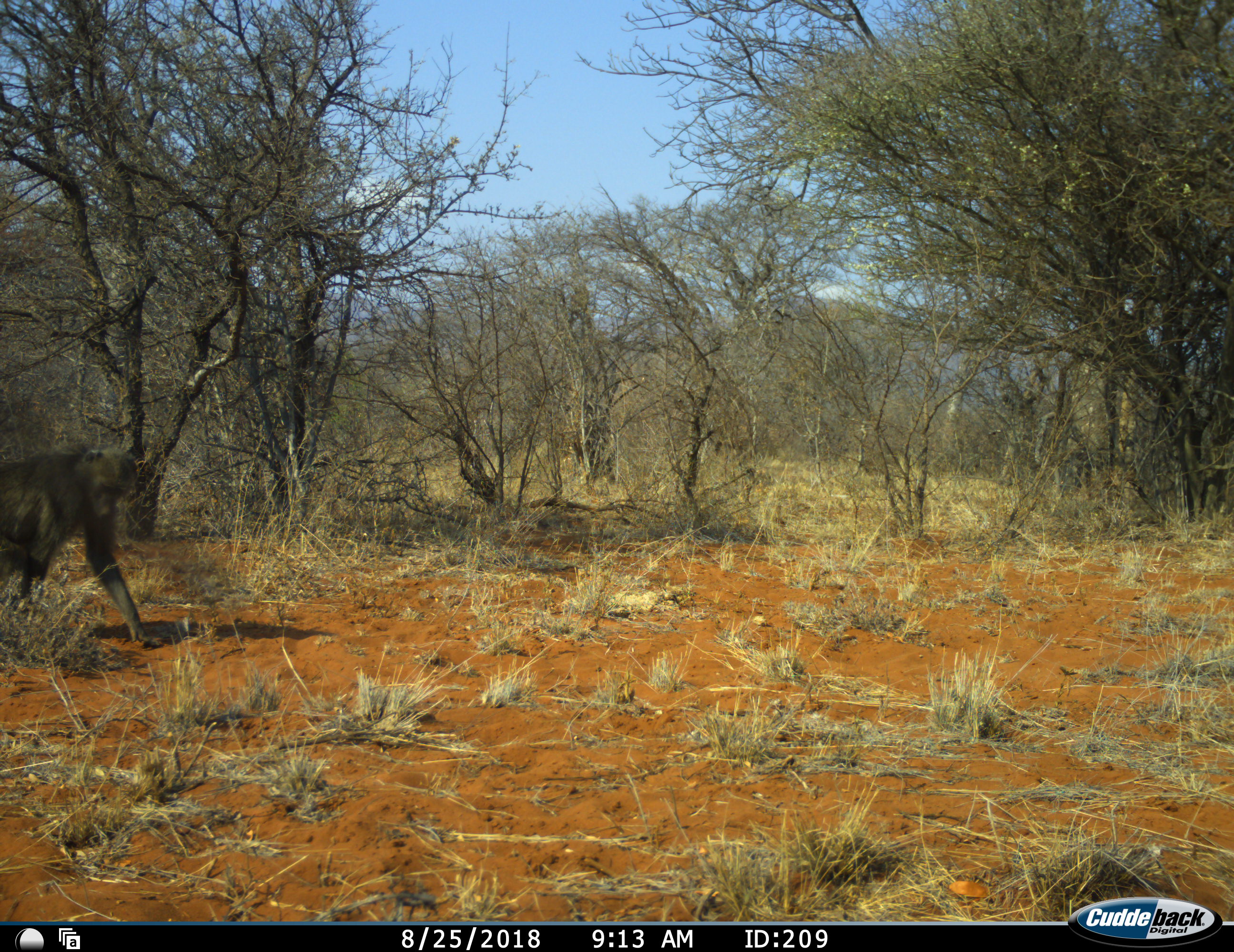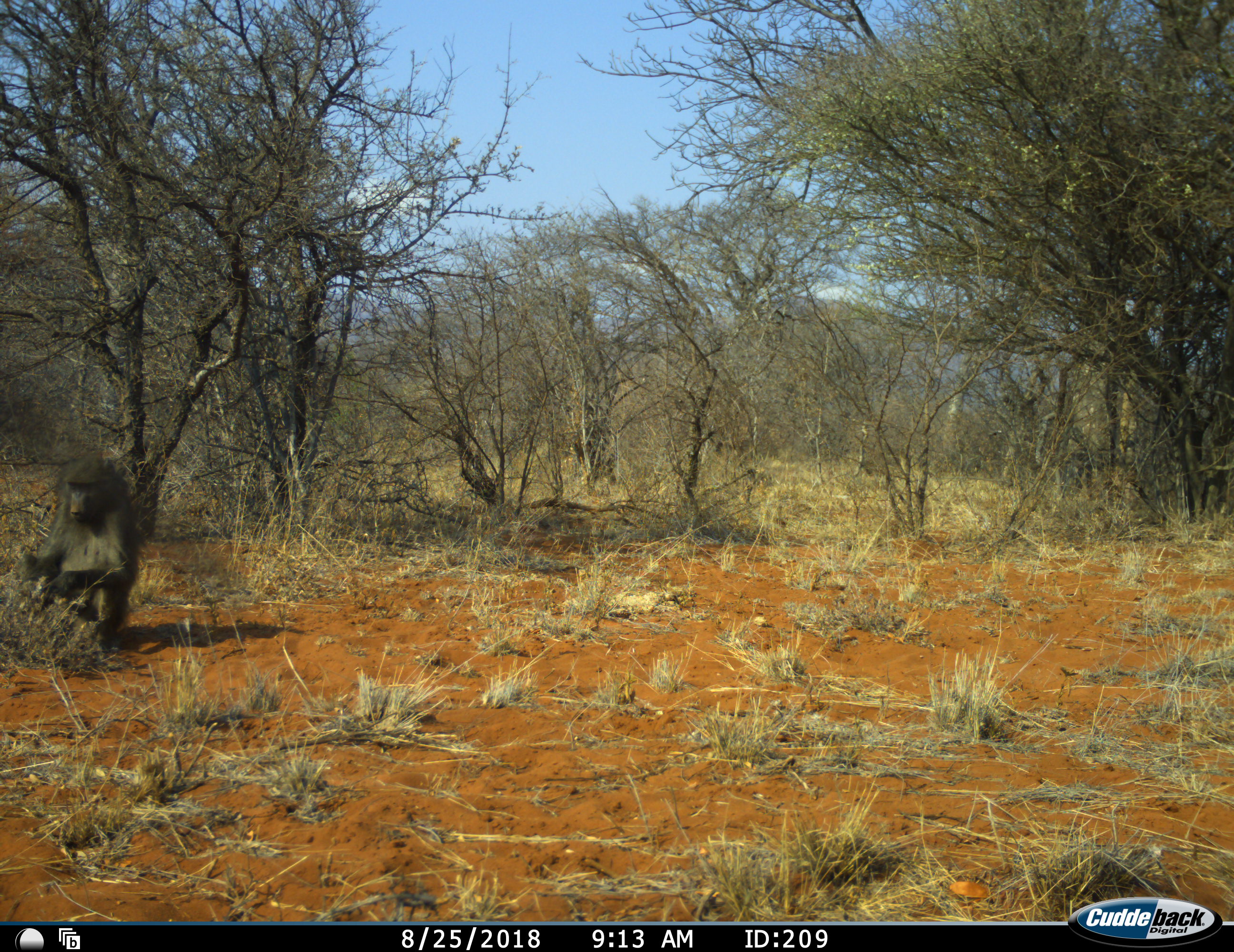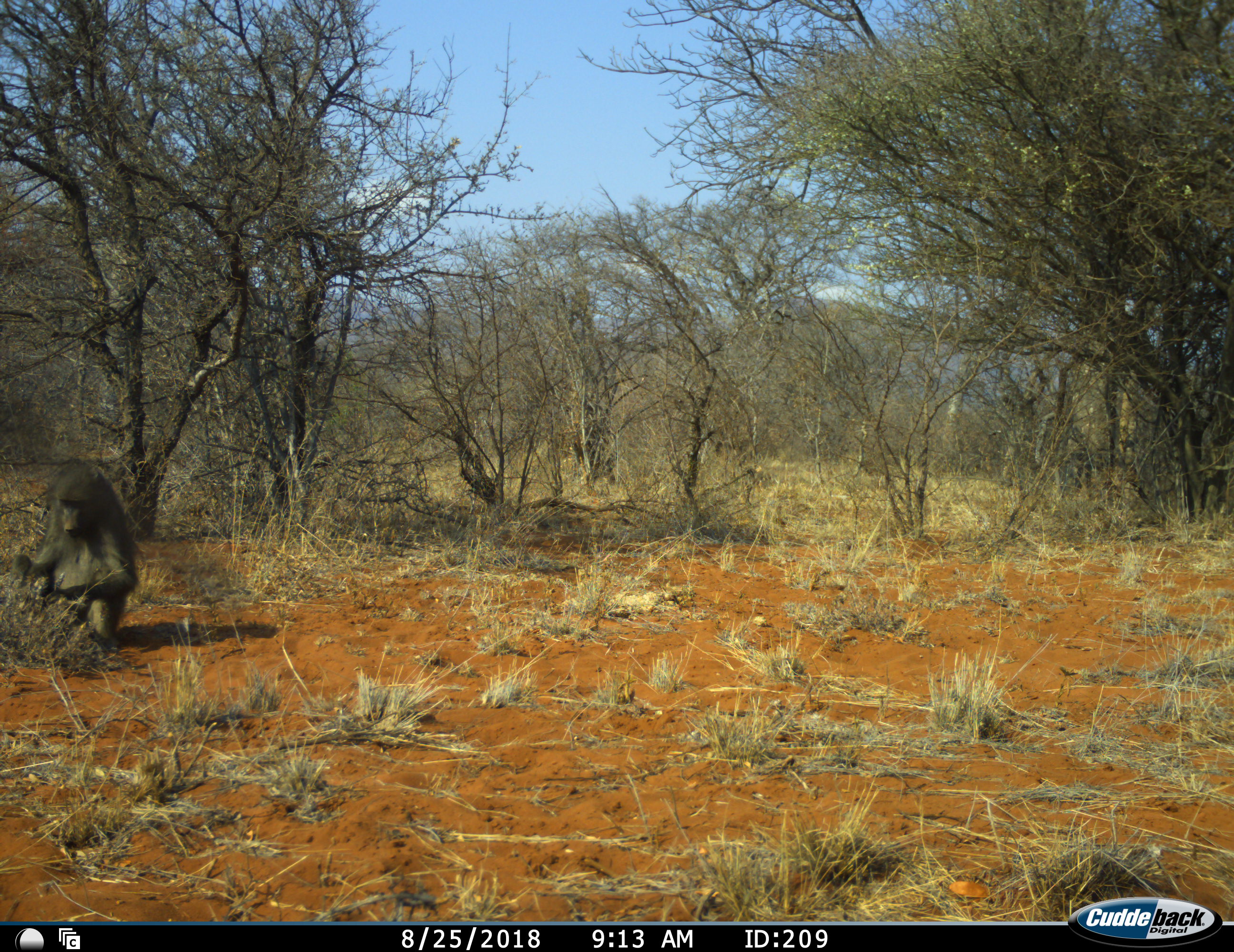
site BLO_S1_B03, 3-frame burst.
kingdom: Animalia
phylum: Chordata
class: Mammalia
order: Primates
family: Cercopithecidae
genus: Papio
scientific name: Papio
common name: baboon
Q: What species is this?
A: Baboon (Papio).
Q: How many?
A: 1.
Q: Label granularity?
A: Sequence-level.